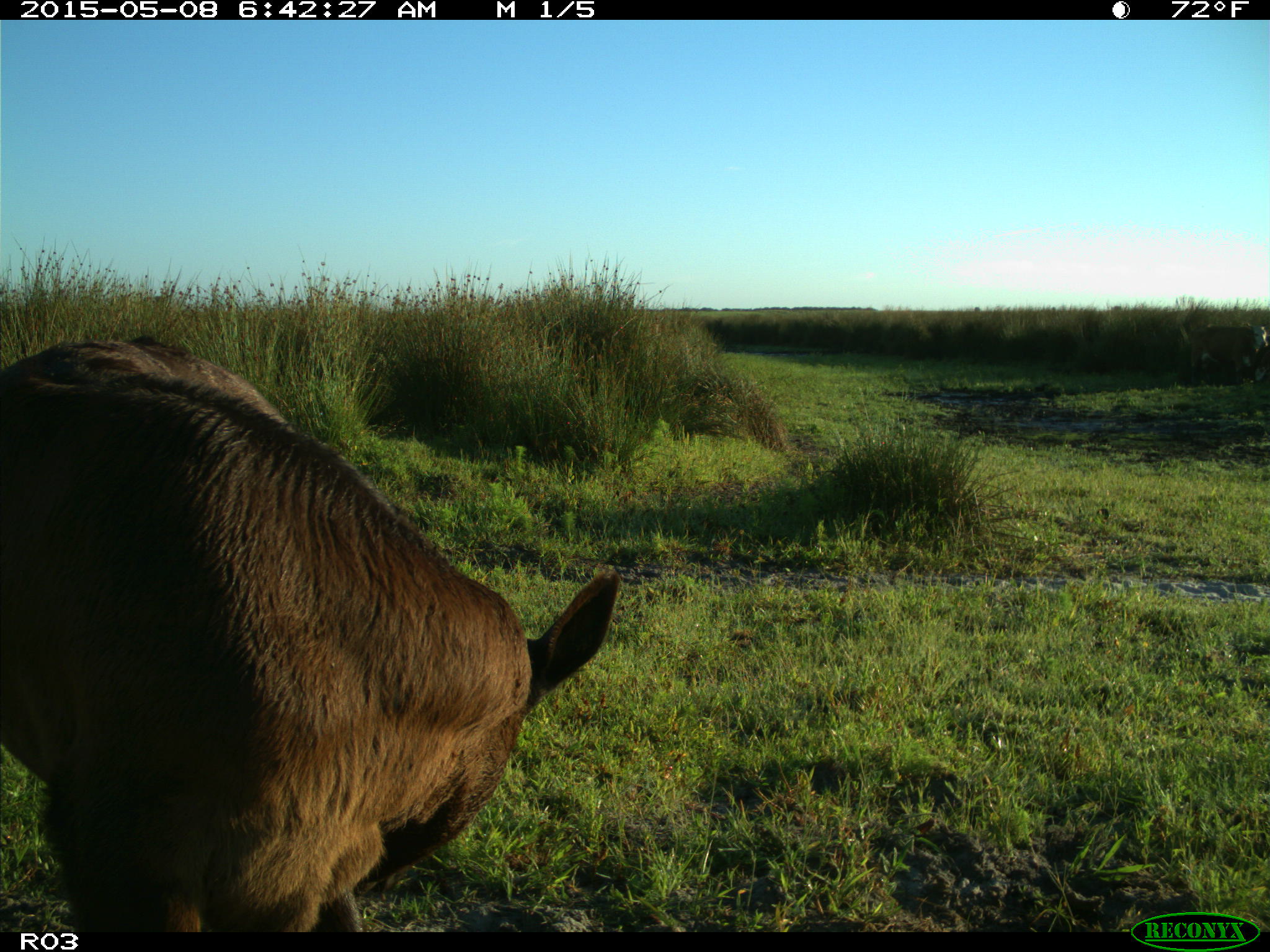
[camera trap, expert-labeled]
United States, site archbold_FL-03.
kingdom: Animalia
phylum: Chordata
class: Mammalia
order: Artiodactyla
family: Bovidae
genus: Bos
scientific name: Bos taurus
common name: domestic cow